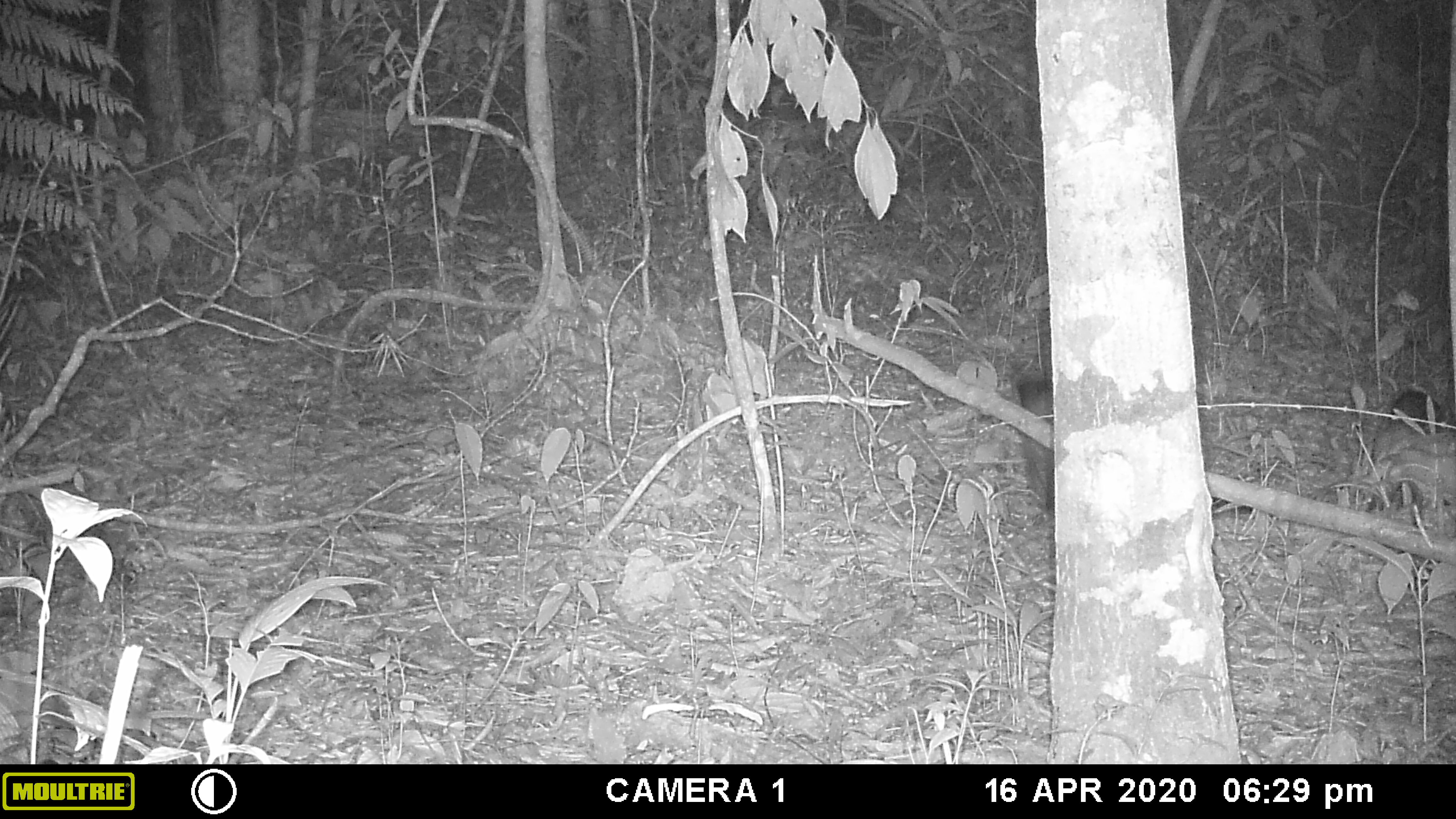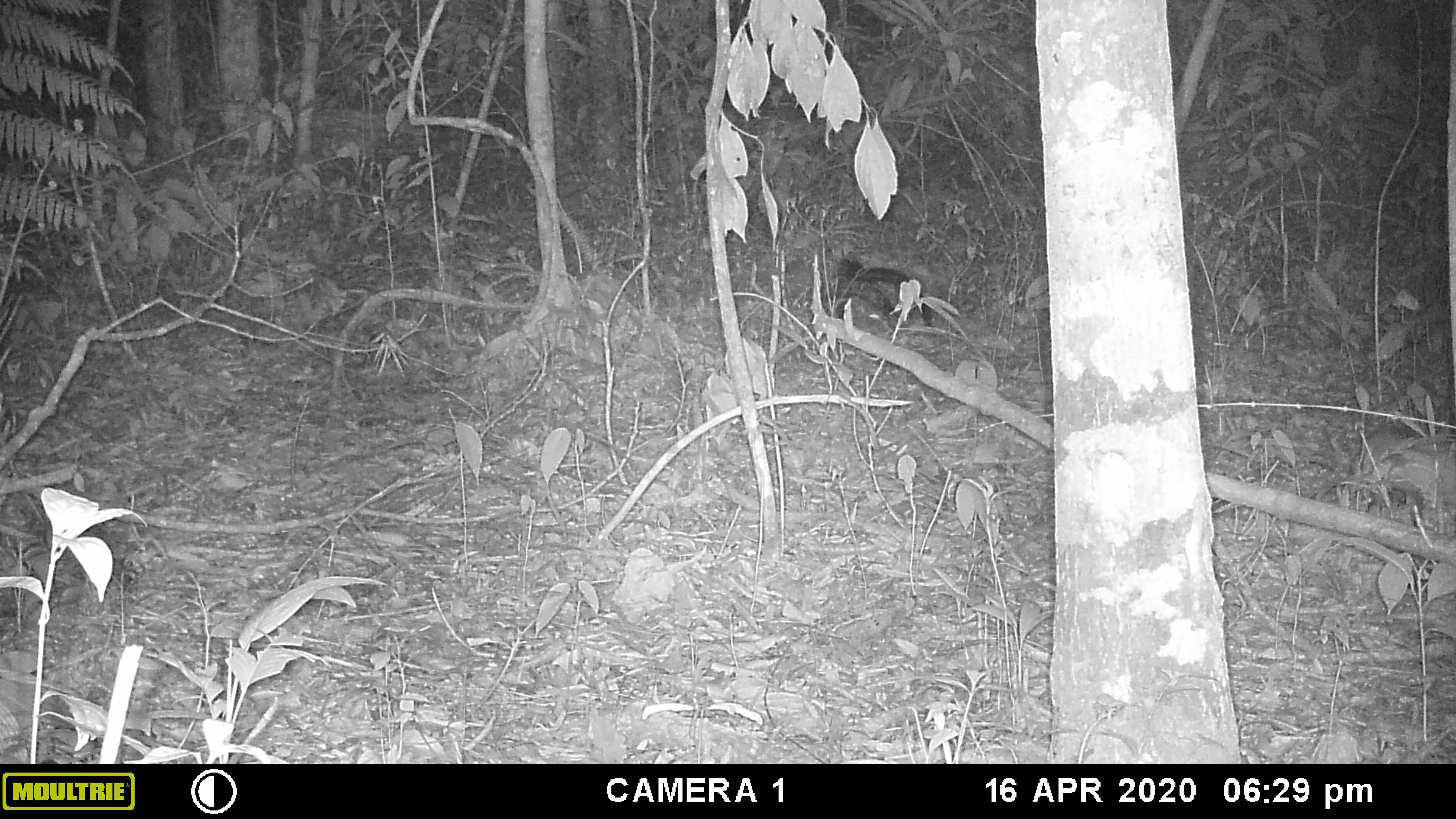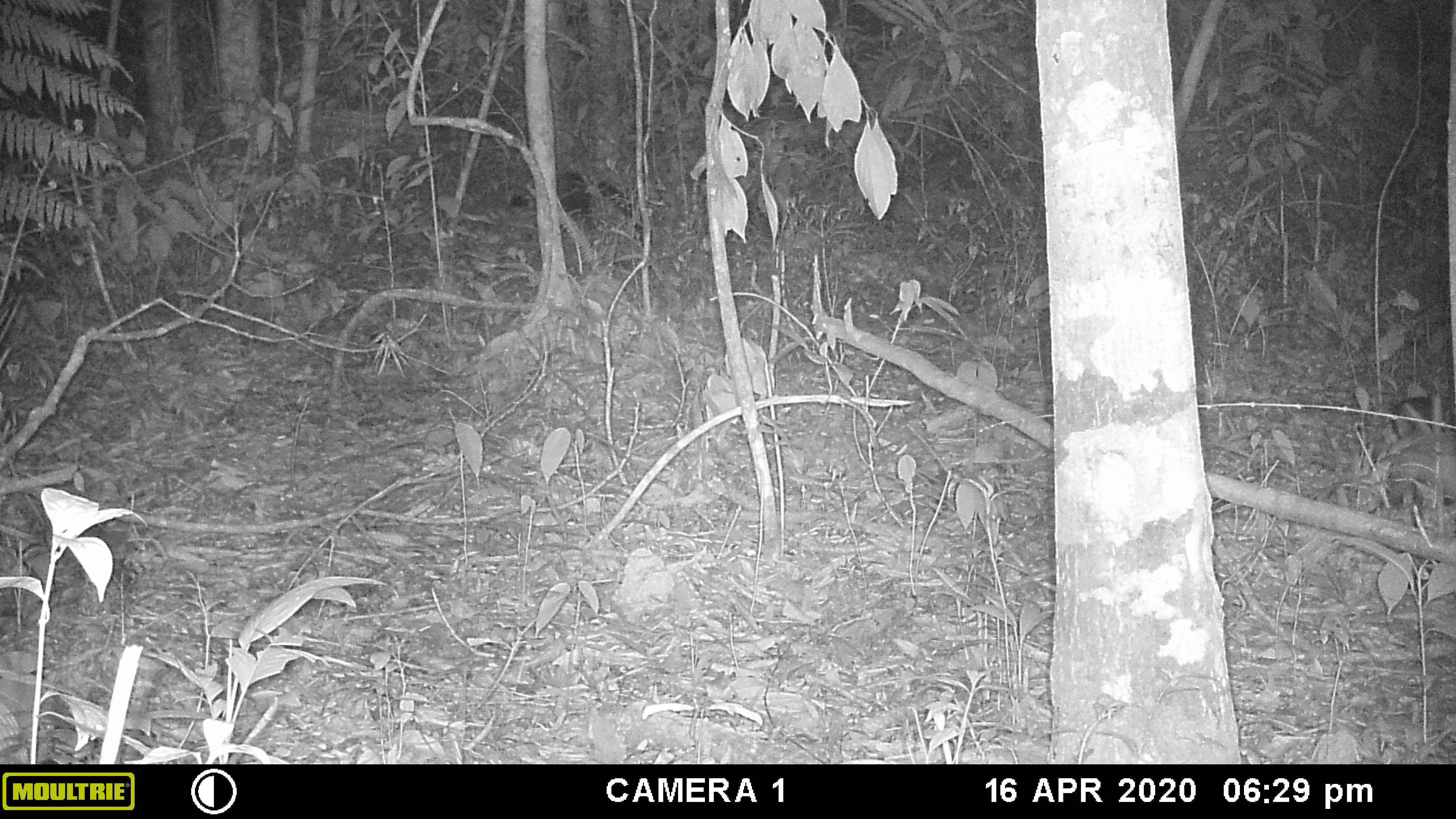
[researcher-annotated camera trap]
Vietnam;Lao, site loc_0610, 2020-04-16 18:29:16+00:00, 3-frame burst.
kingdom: Animalia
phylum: Chordata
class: Mammalia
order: Carnivora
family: Mustelidae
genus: Martes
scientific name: Martes flavigula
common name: yellow-throated marten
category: yellow throated marten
Yellow throated marten (yellow-throated marten) (Martes flavigula). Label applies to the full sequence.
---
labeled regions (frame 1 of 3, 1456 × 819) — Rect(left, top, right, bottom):
yellow throated marten: Rect(1356, 388, 1446, 513); Rect(1015, 376, 1054, 511)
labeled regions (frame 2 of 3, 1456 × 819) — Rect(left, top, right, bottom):
yellow throated marten: Rect(830, 259, 933, 340); Rect(1352, 427, 1420, 512)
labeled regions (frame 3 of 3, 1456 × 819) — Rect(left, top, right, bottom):
yellow throated marten: Rect(1344, 395, 1456, 524); Rect(509, 171, 654, 246)